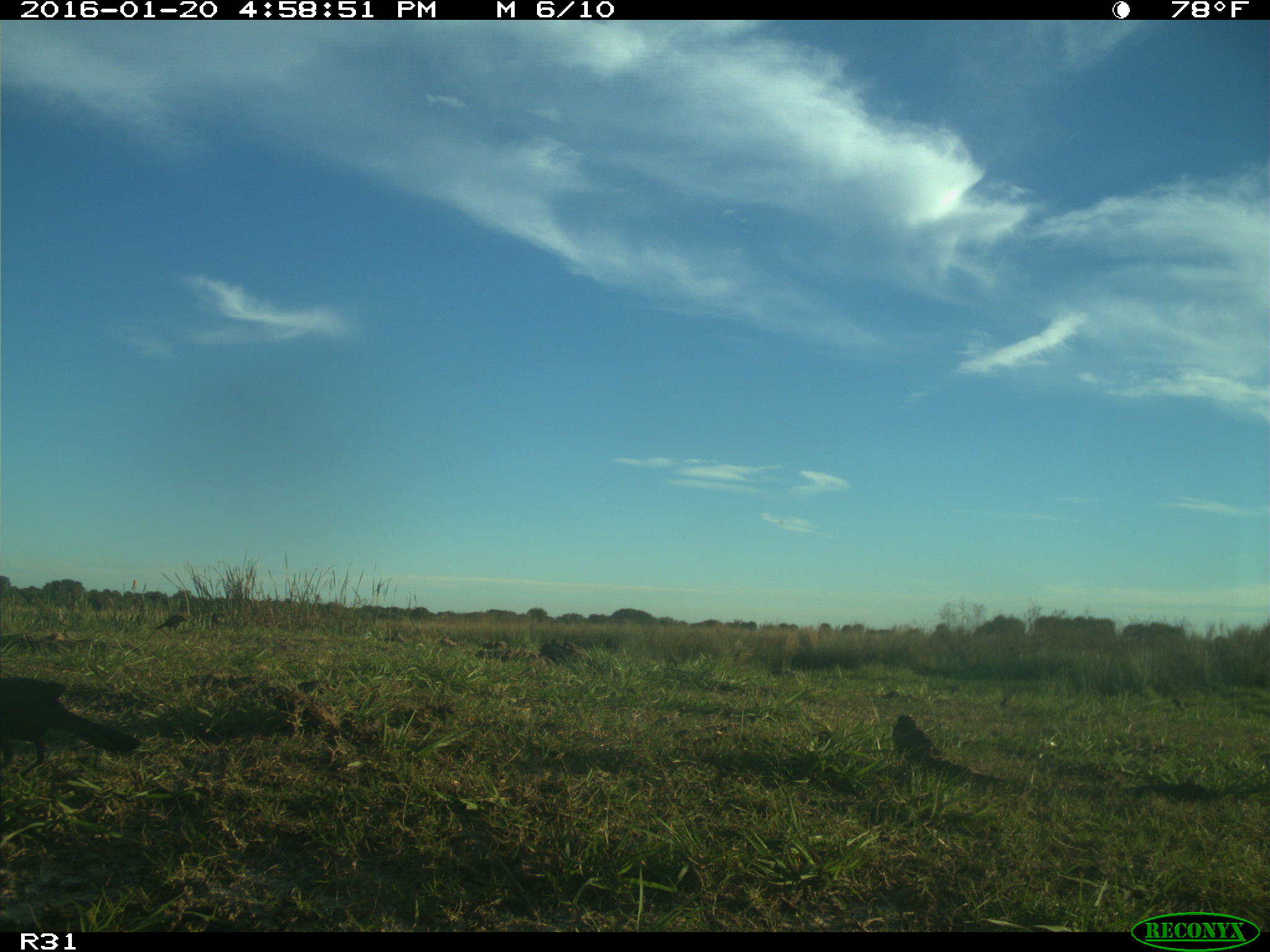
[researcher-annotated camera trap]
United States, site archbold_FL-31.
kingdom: Animalia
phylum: Chordata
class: Aves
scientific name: Aves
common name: birds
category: unidentified bird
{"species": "unidentified bird (birds) (Aves)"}